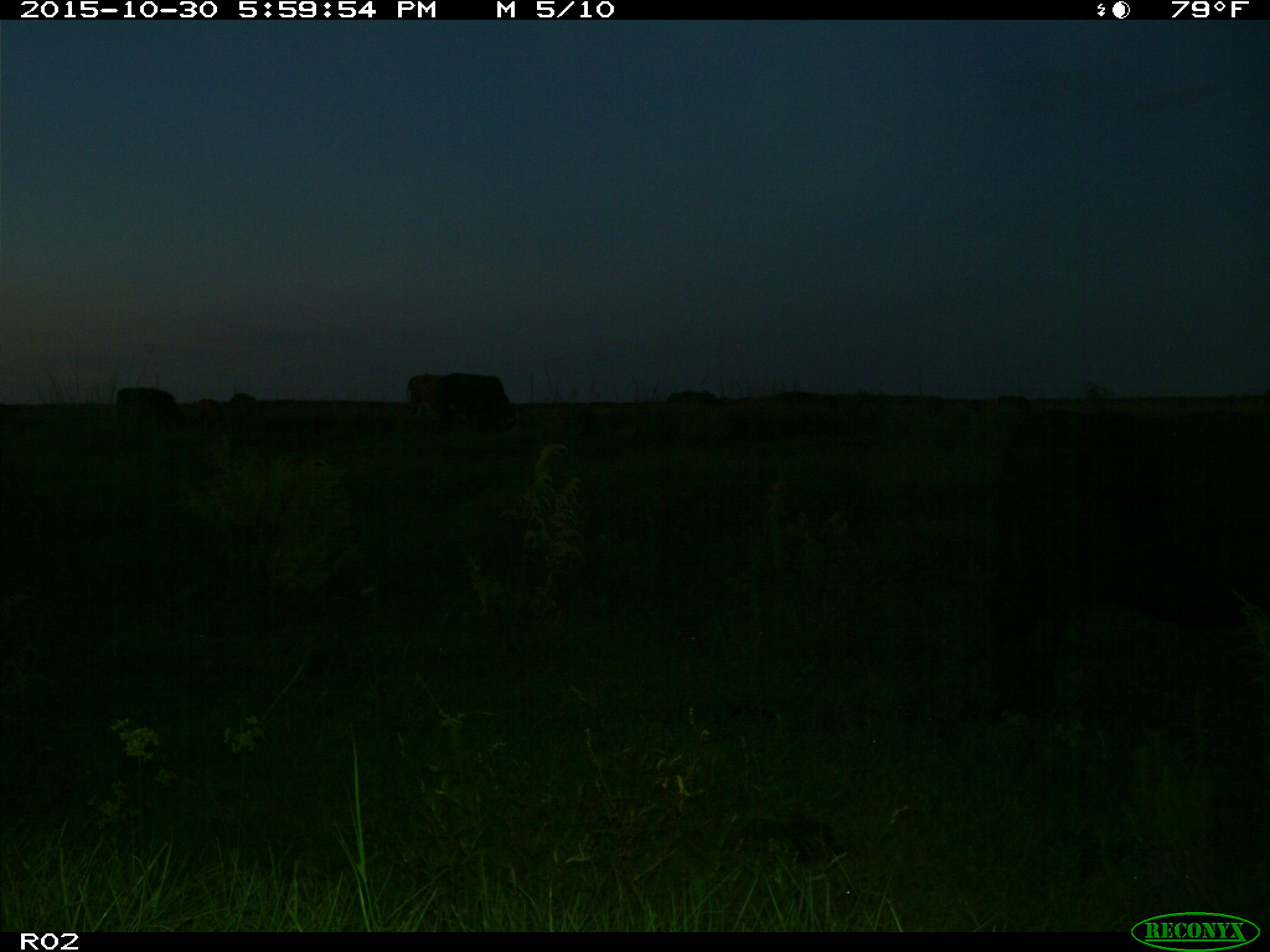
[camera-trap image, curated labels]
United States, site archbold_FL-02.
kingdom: Animalia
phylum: Chordata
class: Mammalia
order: Artiodactyla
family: Bovidae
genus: Bos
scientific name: Bos taurus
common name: domestic cow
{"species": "Bos taurus (domestic cow)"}